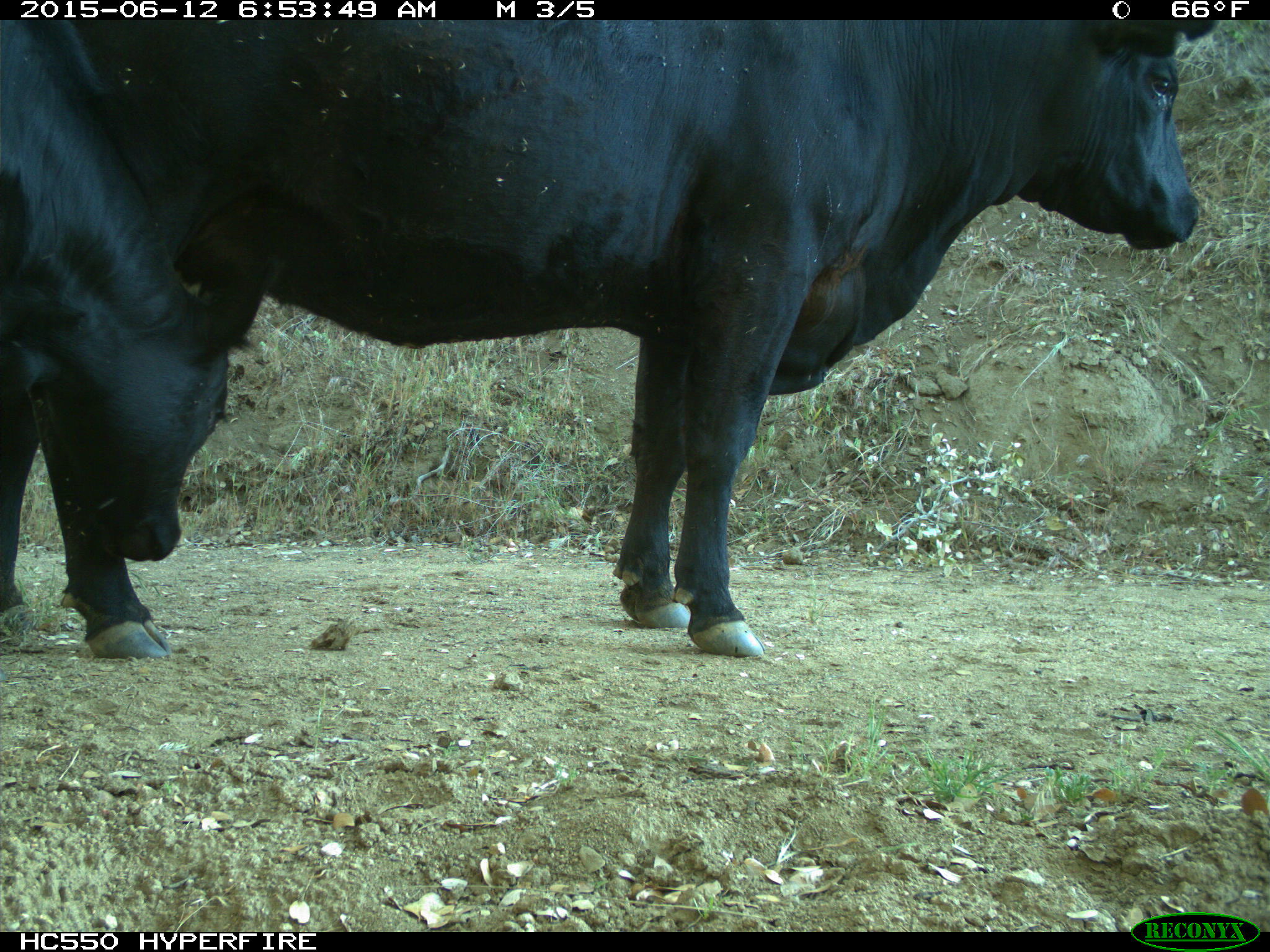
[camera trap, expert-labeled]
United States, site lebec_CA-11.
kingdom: Animalia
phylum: Chordata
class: Mammalia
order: Artiodactyla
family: Bovidae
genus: Bos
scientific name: Bos taurus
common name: domestic cow